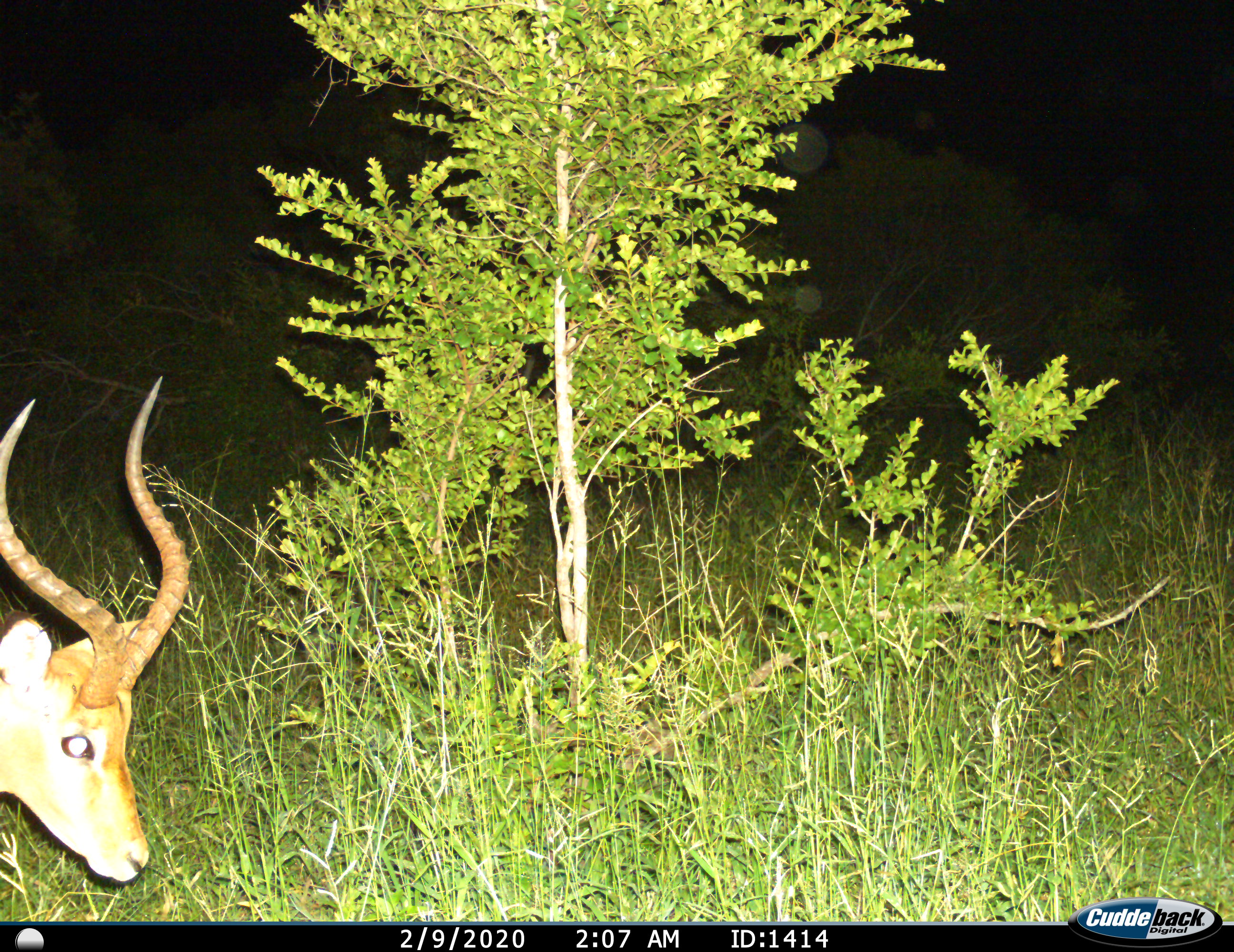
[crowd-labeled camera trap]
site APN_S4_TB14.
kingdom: Animalia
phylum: Chordata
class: Mammalia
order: Artiodactyla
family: Bovidae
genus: Aepyceros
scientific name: Aepyceros melampus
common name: impala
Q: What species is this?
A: Impala (Aepyceros melampus).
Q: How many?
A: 1.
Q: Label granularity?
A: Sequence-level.